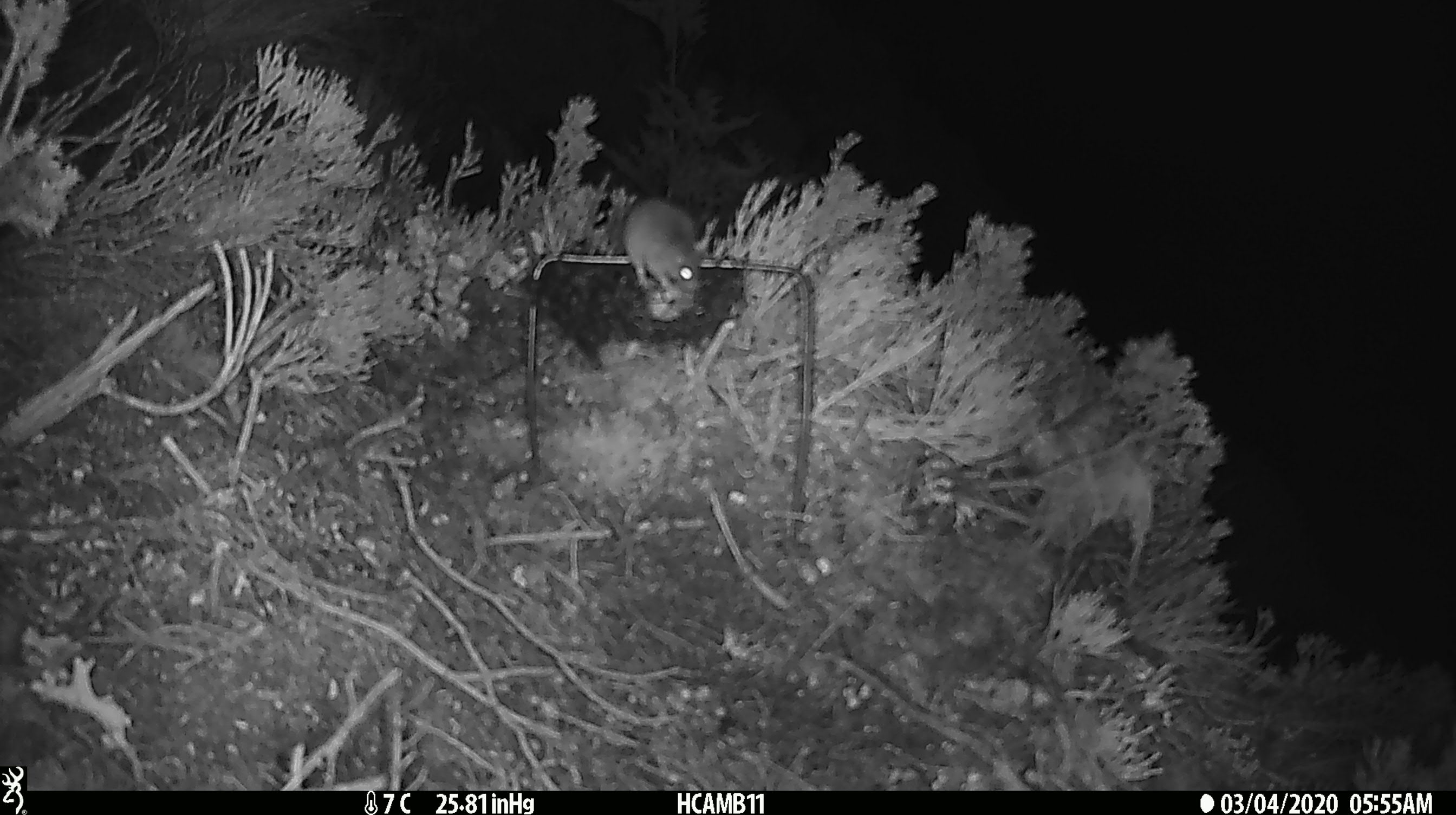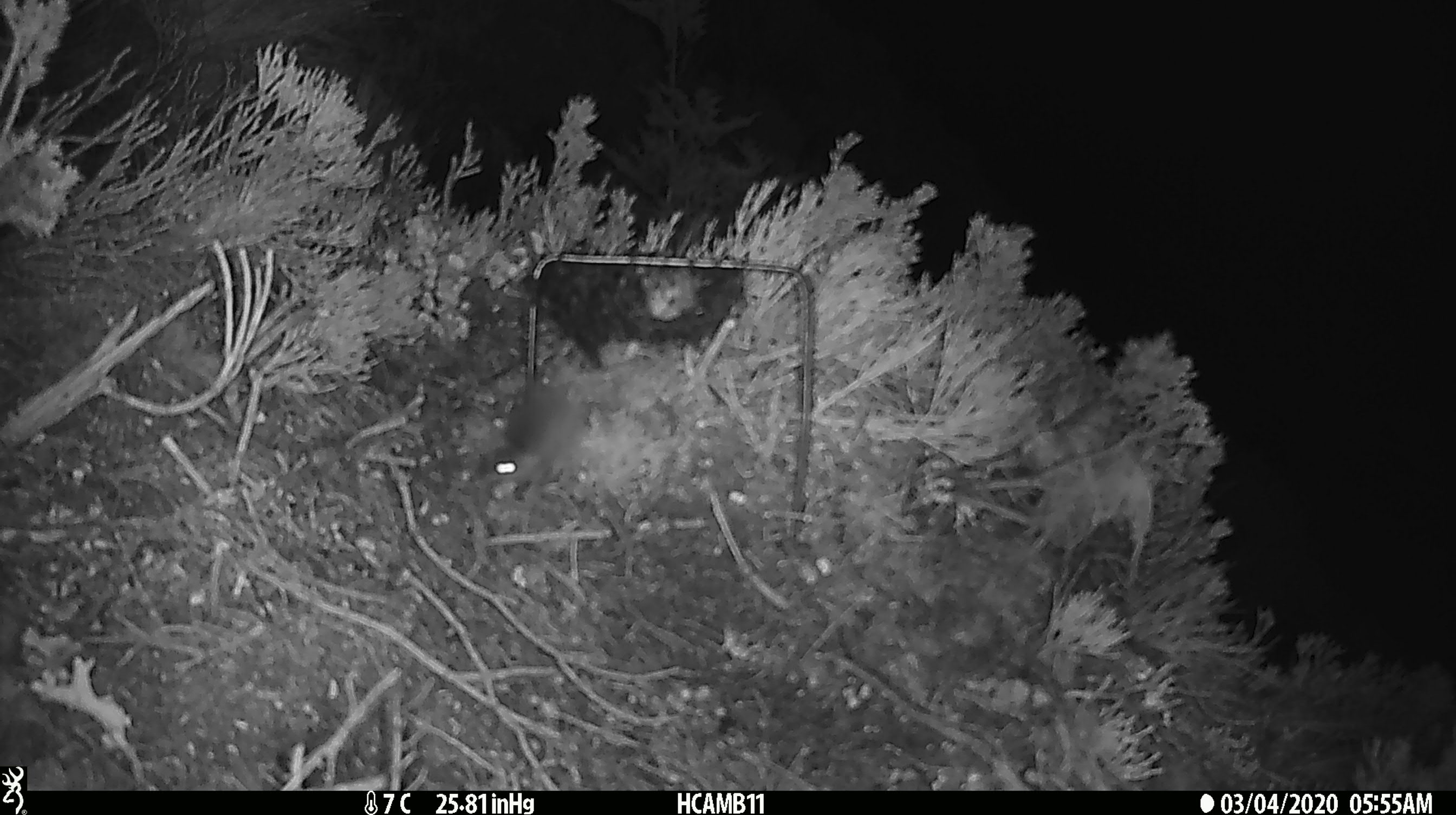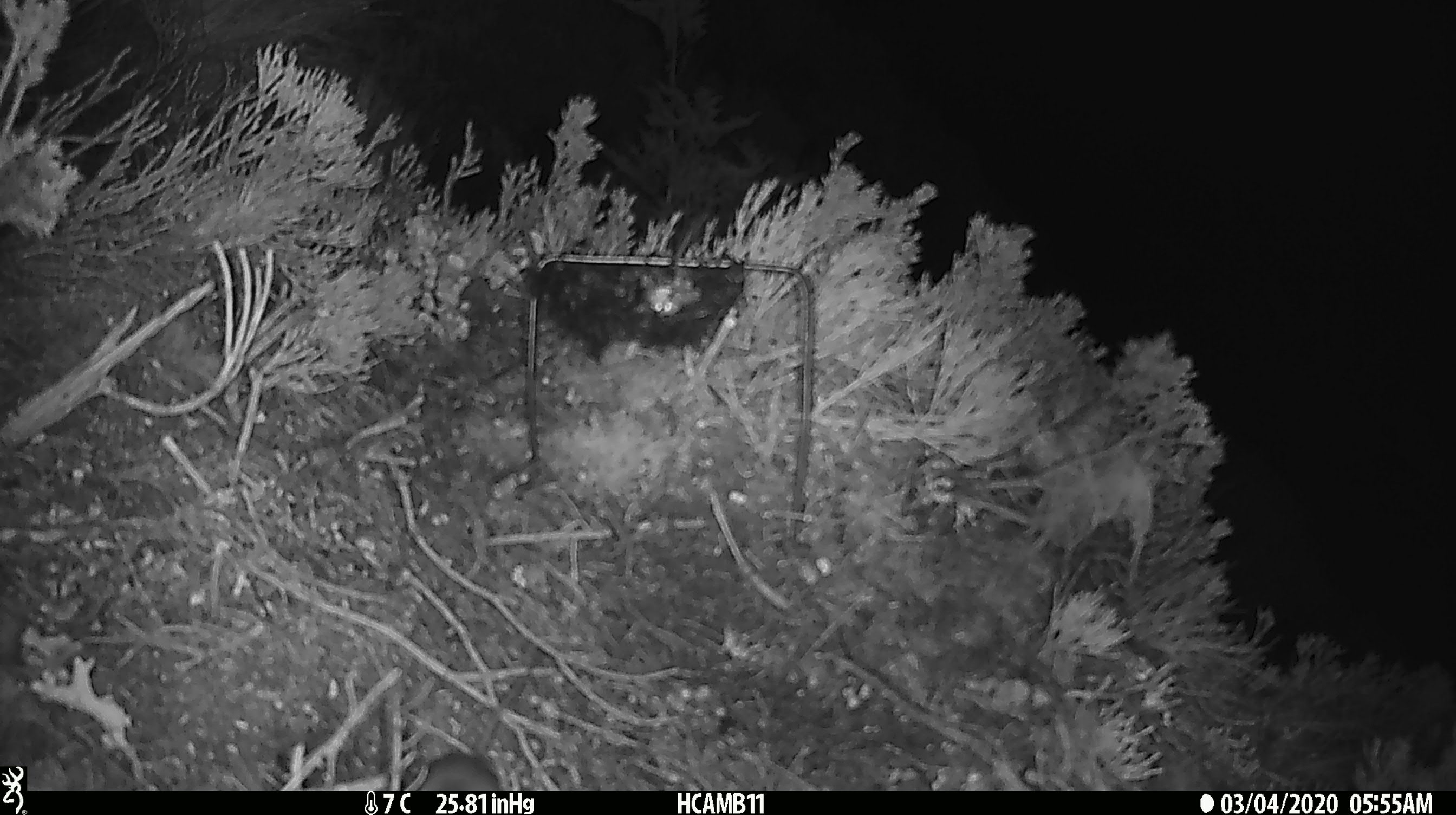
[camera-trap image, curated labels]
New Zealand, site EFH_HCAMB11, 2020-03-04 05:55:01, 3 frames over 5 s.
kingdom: Animalia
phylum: Chordata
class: Mammalia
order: Rodentia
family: Muridae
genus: Mus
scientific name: Mus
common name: mouse